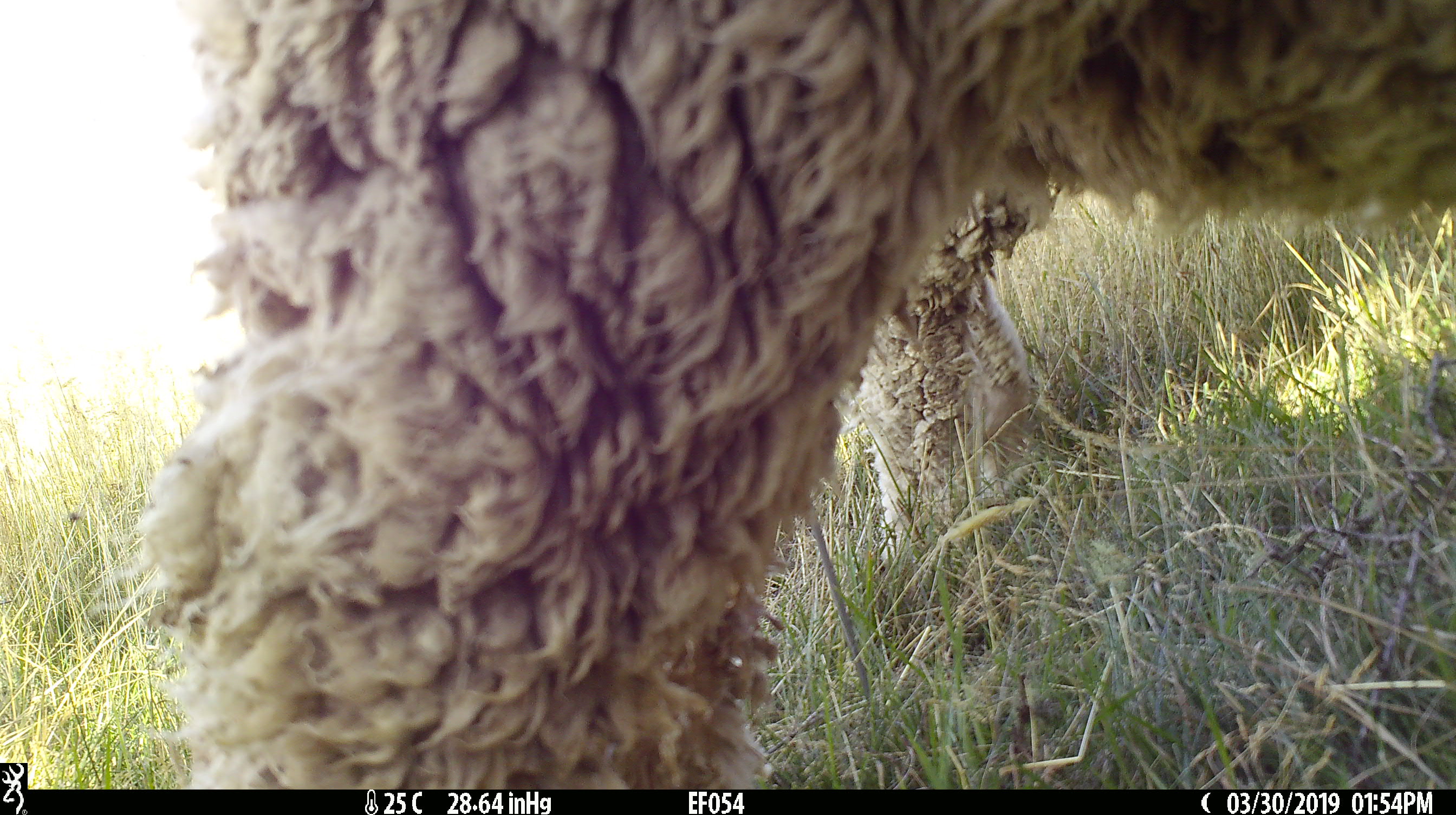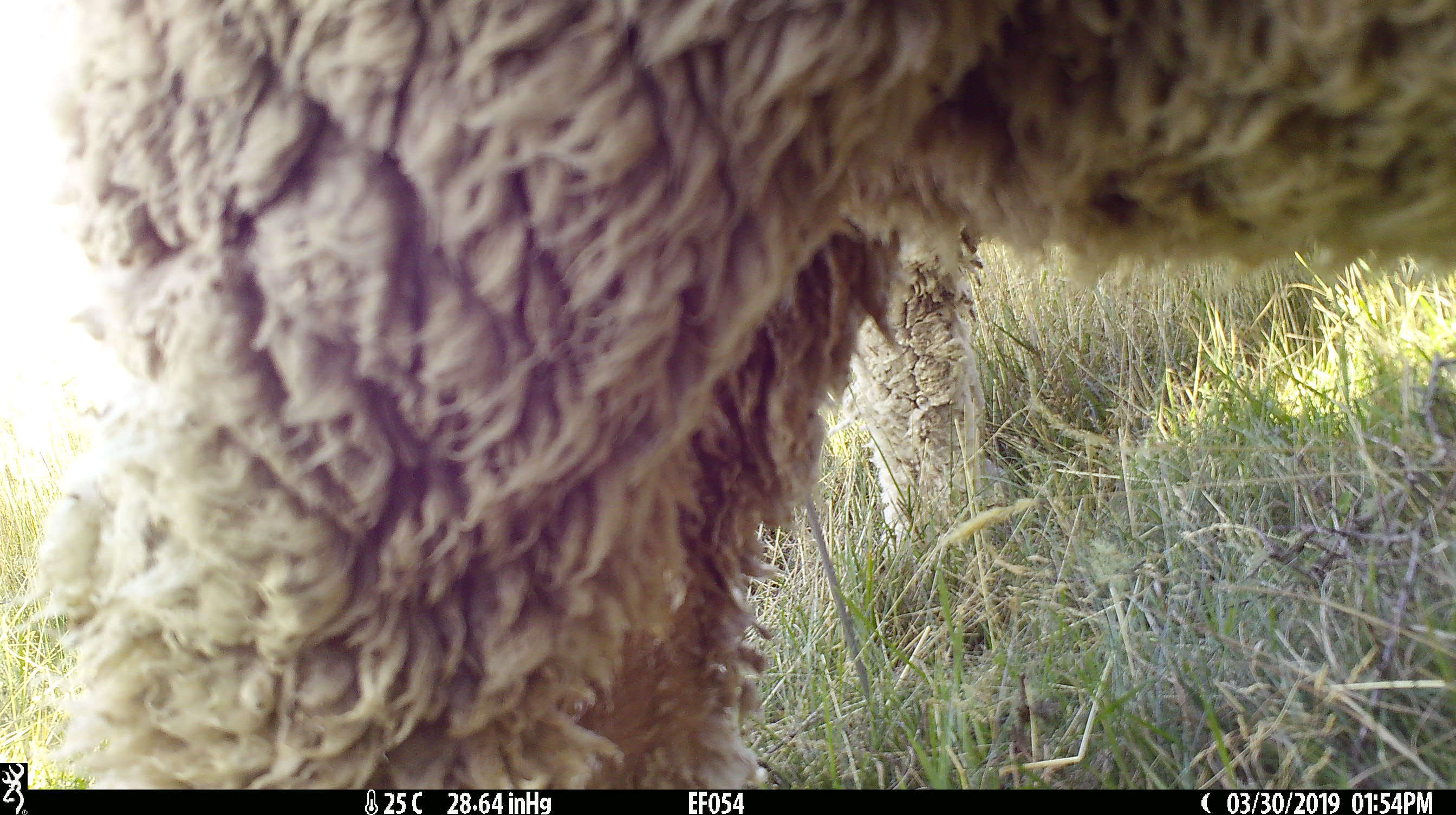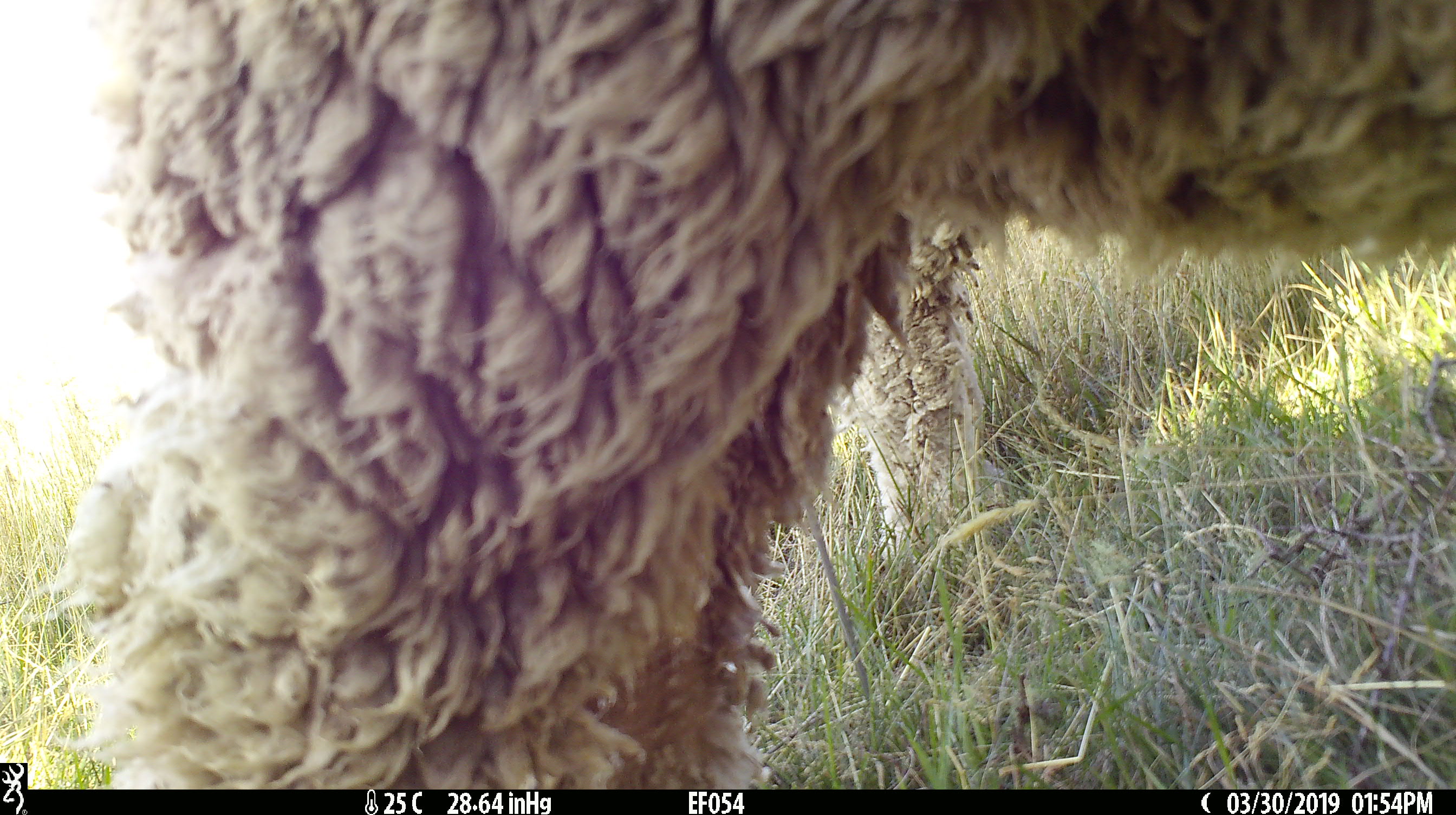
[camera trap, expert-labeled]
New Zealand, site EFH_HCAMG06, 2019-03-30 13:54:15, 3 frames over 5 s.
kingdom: Animalia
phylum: Chordata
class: Mammalia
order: Artiodactyla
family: Bovidae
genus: Ovis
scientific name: Ovis aries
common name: domestic sheep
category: sheep